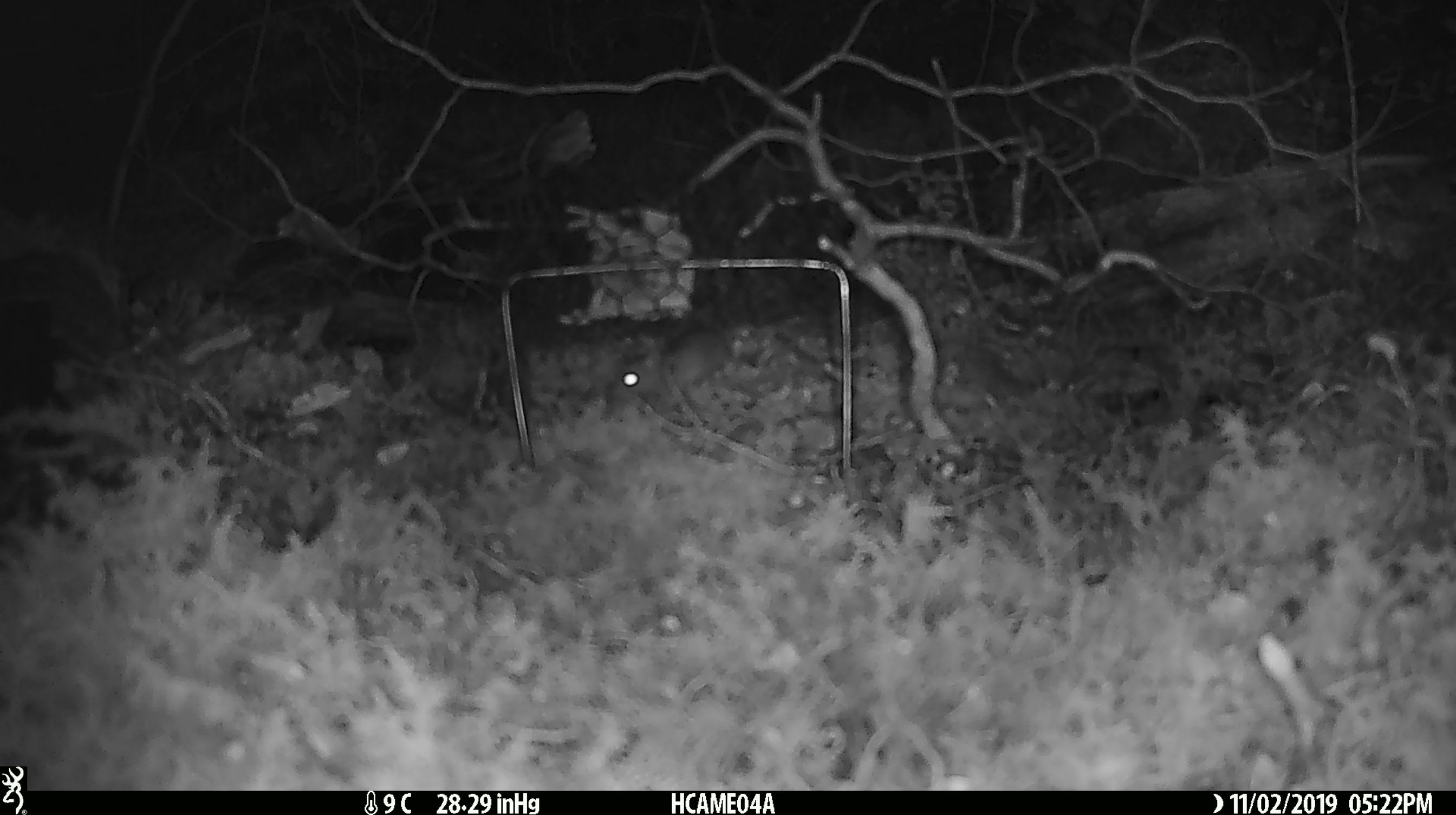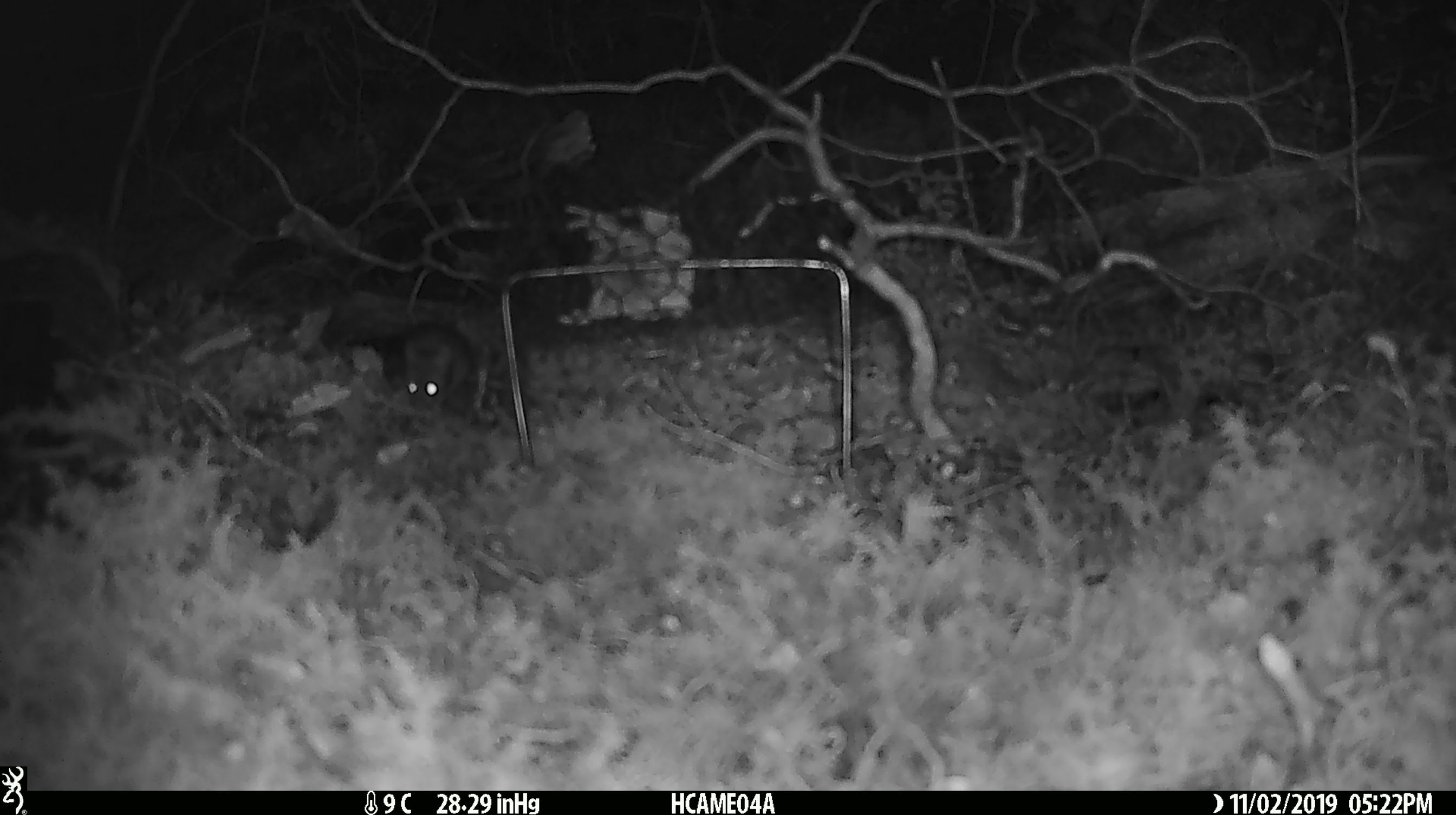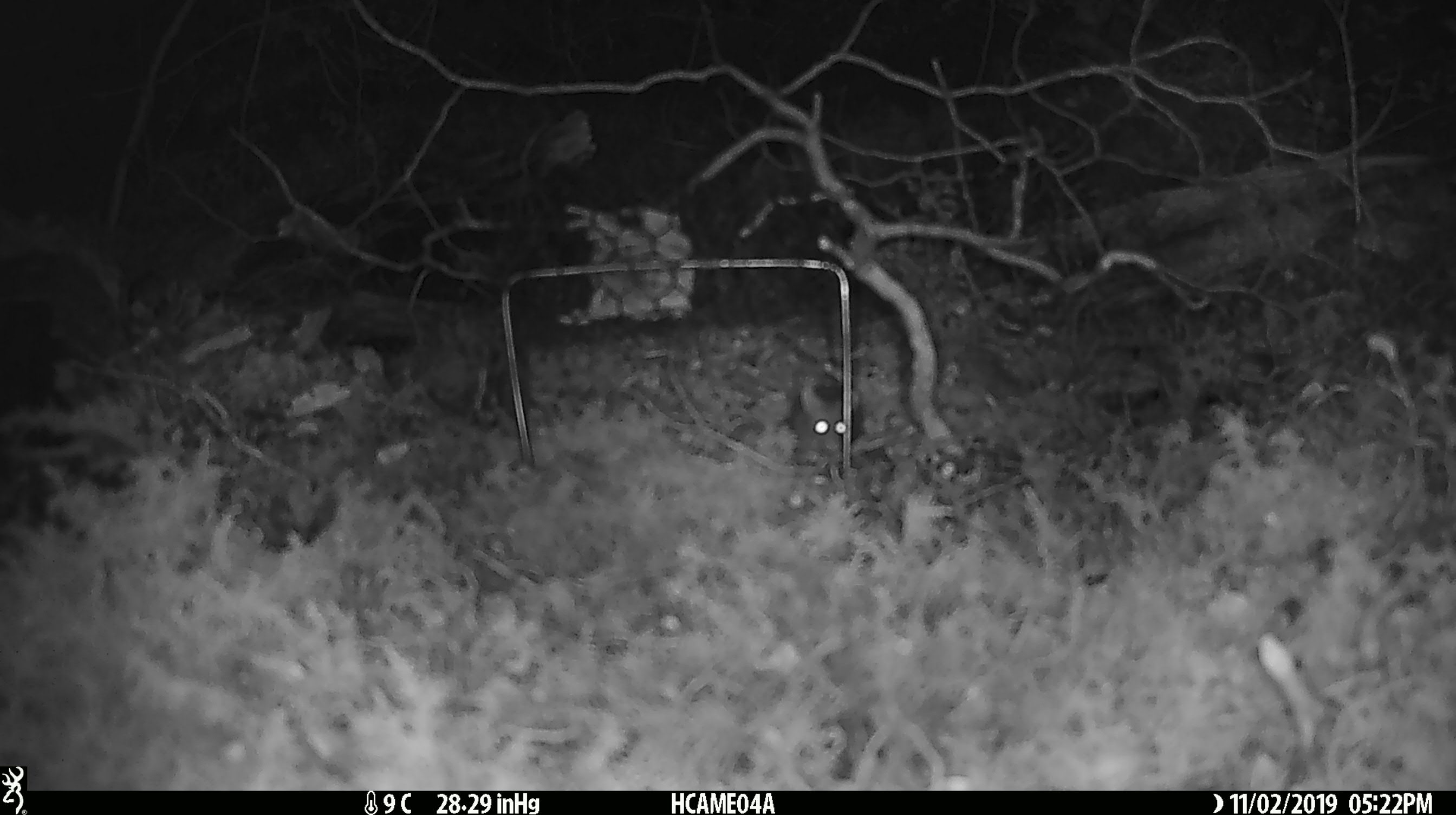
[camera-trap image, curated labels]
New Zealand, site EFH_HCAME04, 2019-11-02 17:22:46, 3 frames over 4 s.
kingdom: Animalia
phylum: Chordata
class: Mammalia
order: Rodentia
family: Muridae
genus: Mus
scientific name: Mus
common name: mouse